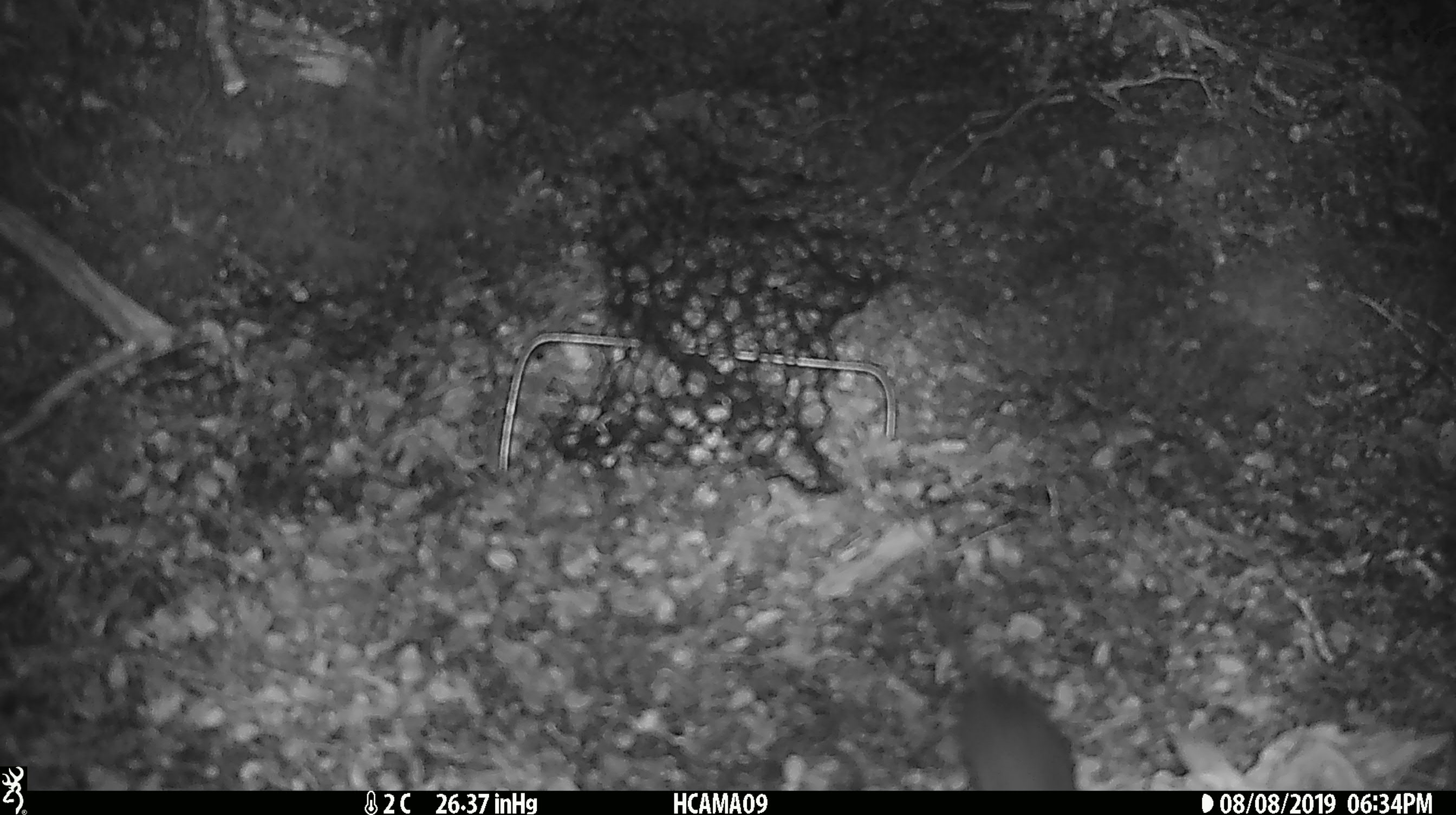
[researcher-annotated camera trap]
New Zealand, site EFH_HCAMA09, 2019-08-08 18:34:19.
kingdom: Animalia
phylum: Chordata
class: Mammalia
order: Rodentia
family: Muridae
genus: Mus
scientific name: Mus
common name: mouse